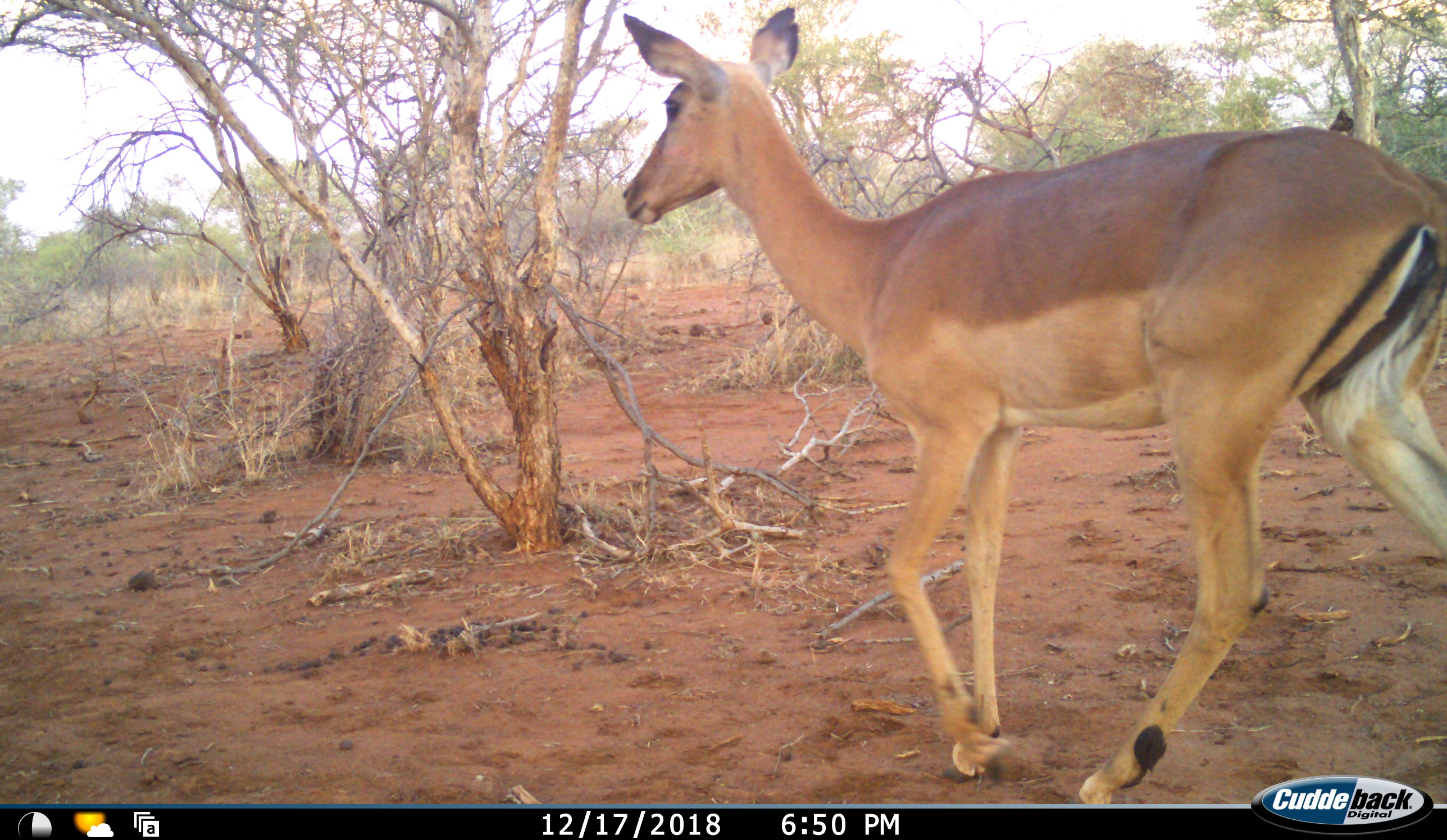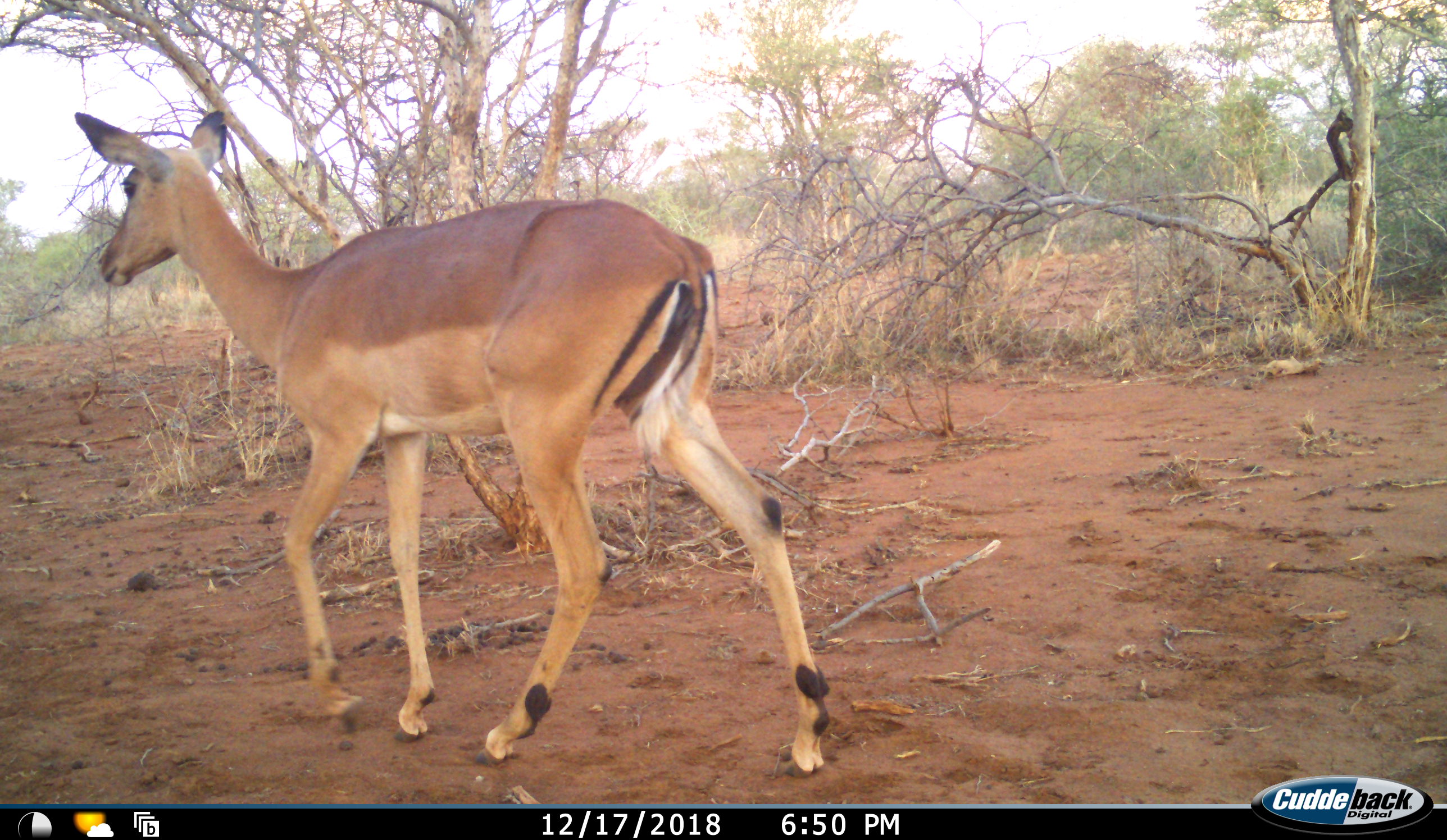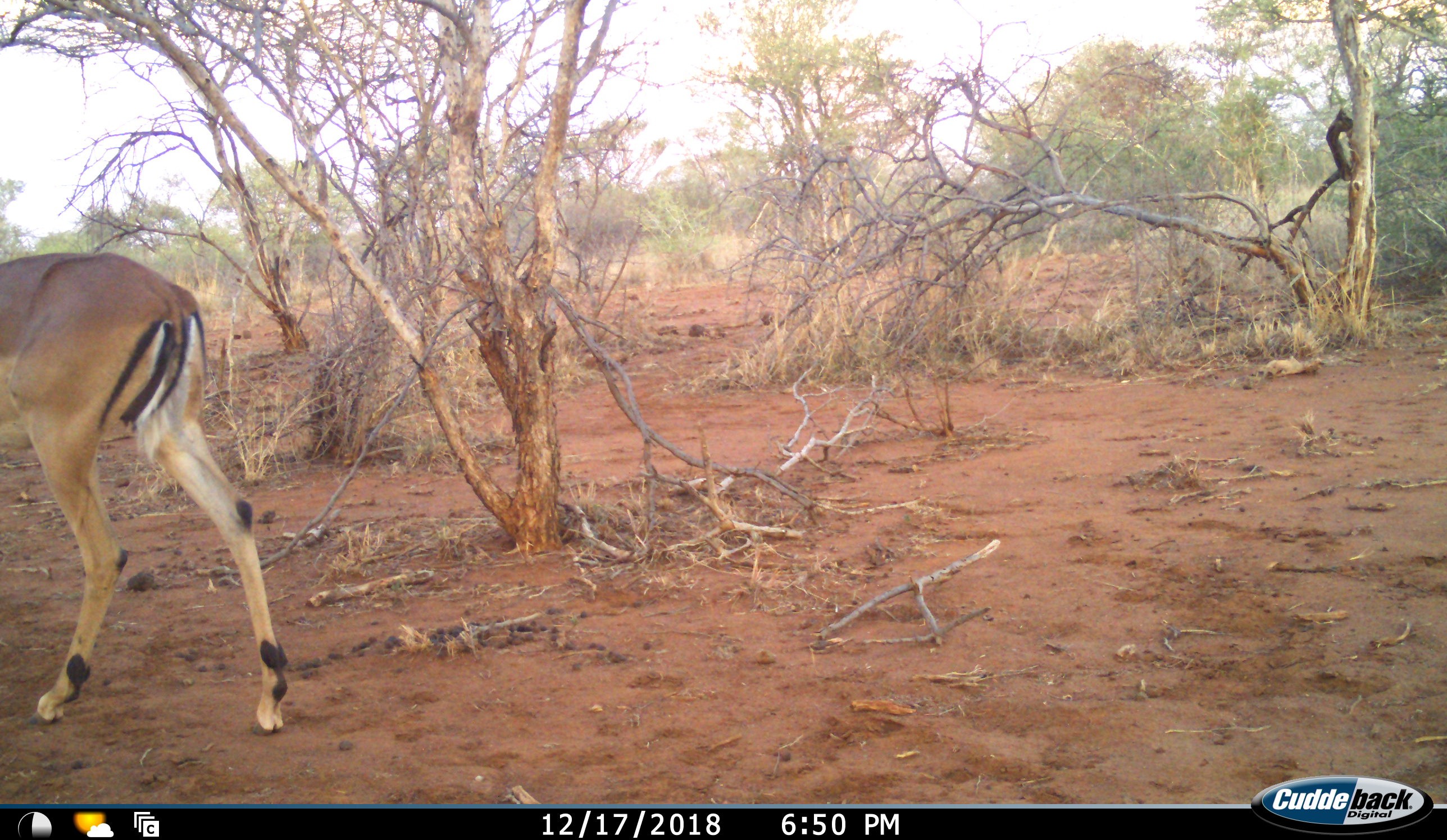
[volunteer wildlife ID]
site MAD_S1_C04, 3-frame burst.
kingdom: Animalia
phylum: Chordata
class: Mammalia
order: Artiodactyla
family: Bovidae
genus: Aepyceros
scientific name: Aepyceros melampus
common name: impala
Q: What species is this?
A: Impala (Aepyceros melampus).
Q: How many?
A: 1.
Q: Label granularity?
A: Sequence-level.